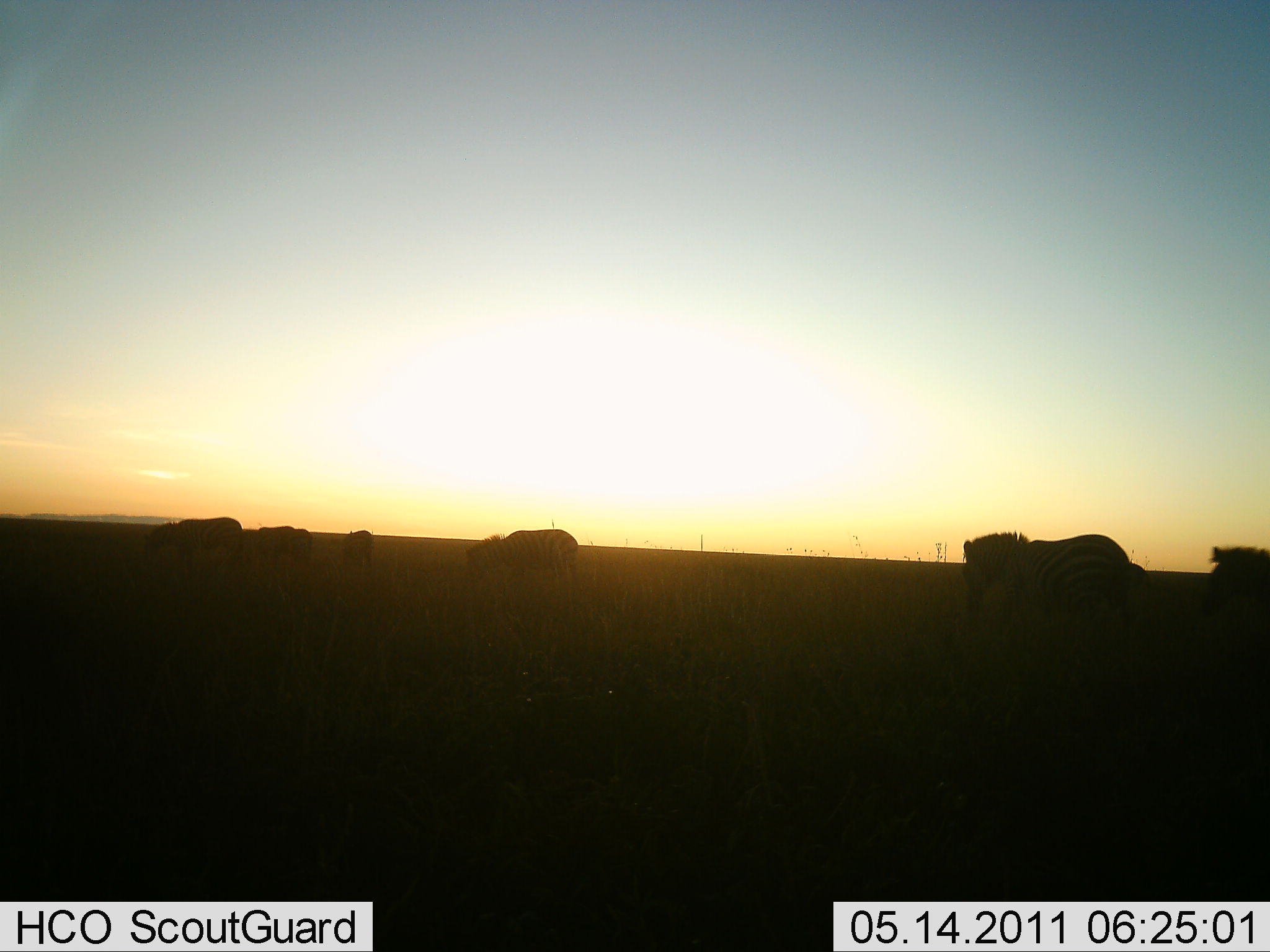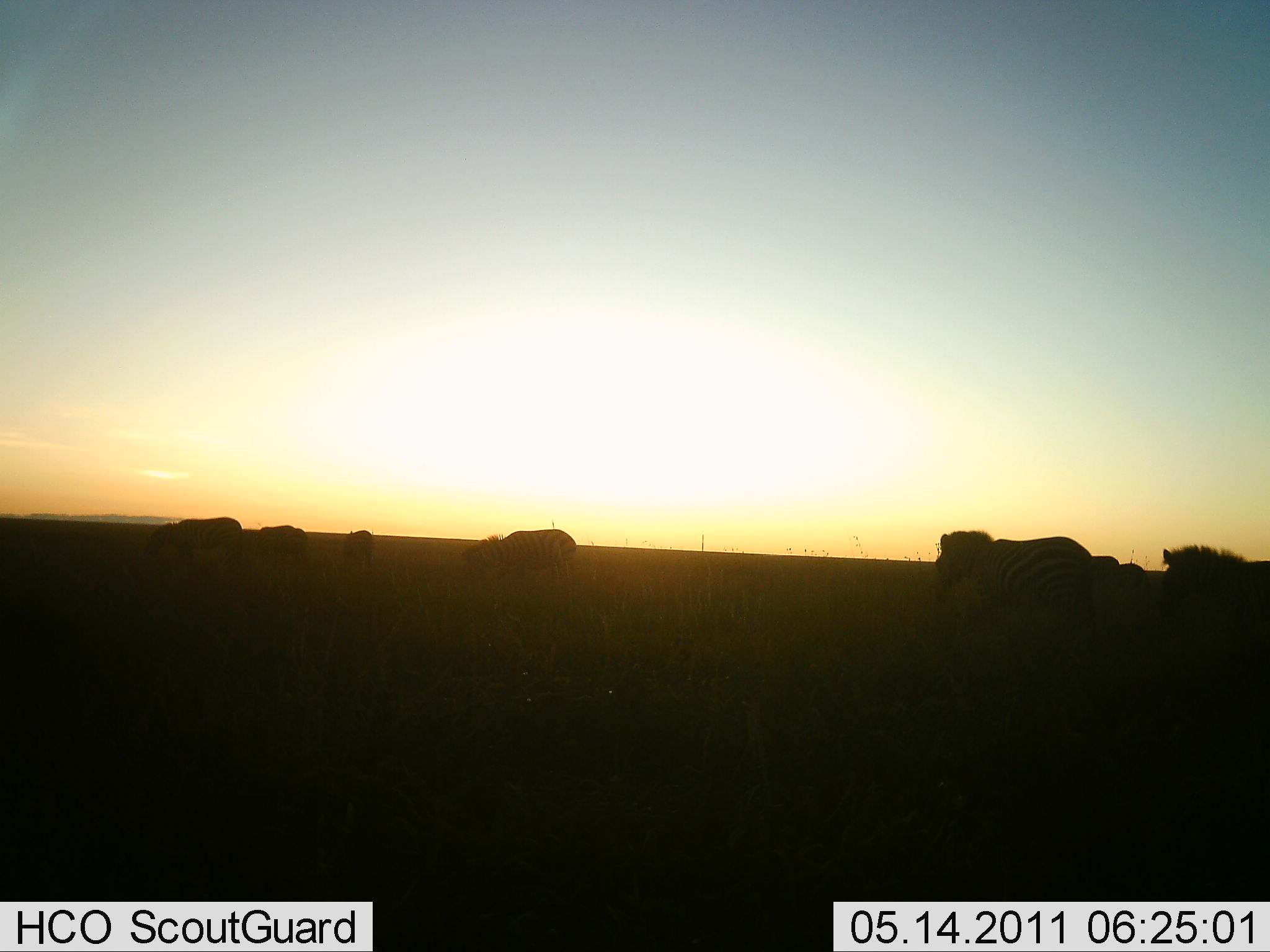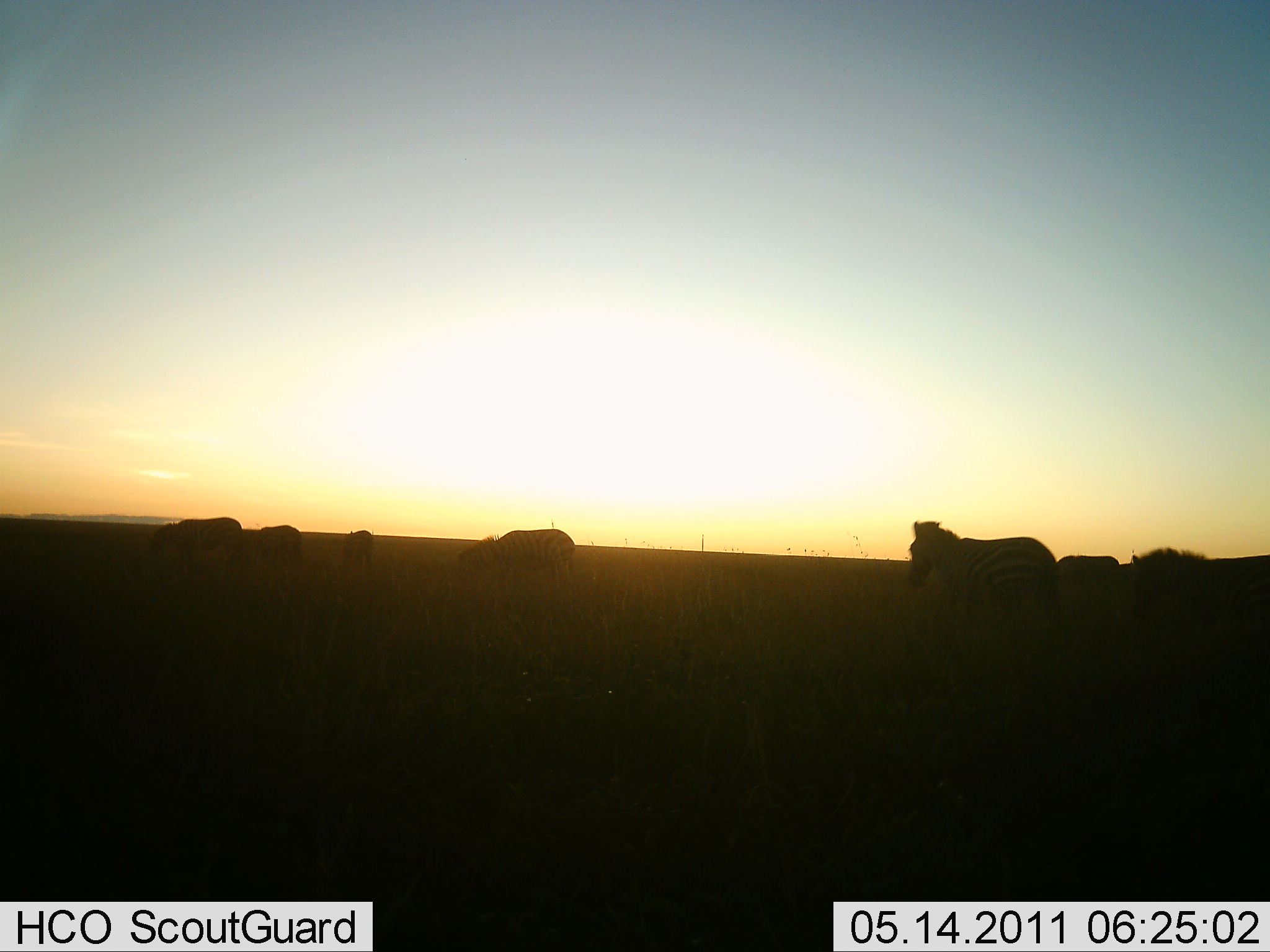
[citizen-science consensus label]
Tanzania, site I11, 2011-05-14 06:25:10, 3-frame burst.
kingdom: Animalia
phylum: Chordata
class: Mammalia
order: Perissodactyla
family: Equidae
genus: Equus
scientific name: Equus quagga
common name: plains zebra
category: zebra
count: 7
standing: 36%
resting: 0%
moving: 82%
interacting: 0%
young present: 0%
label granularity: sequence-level